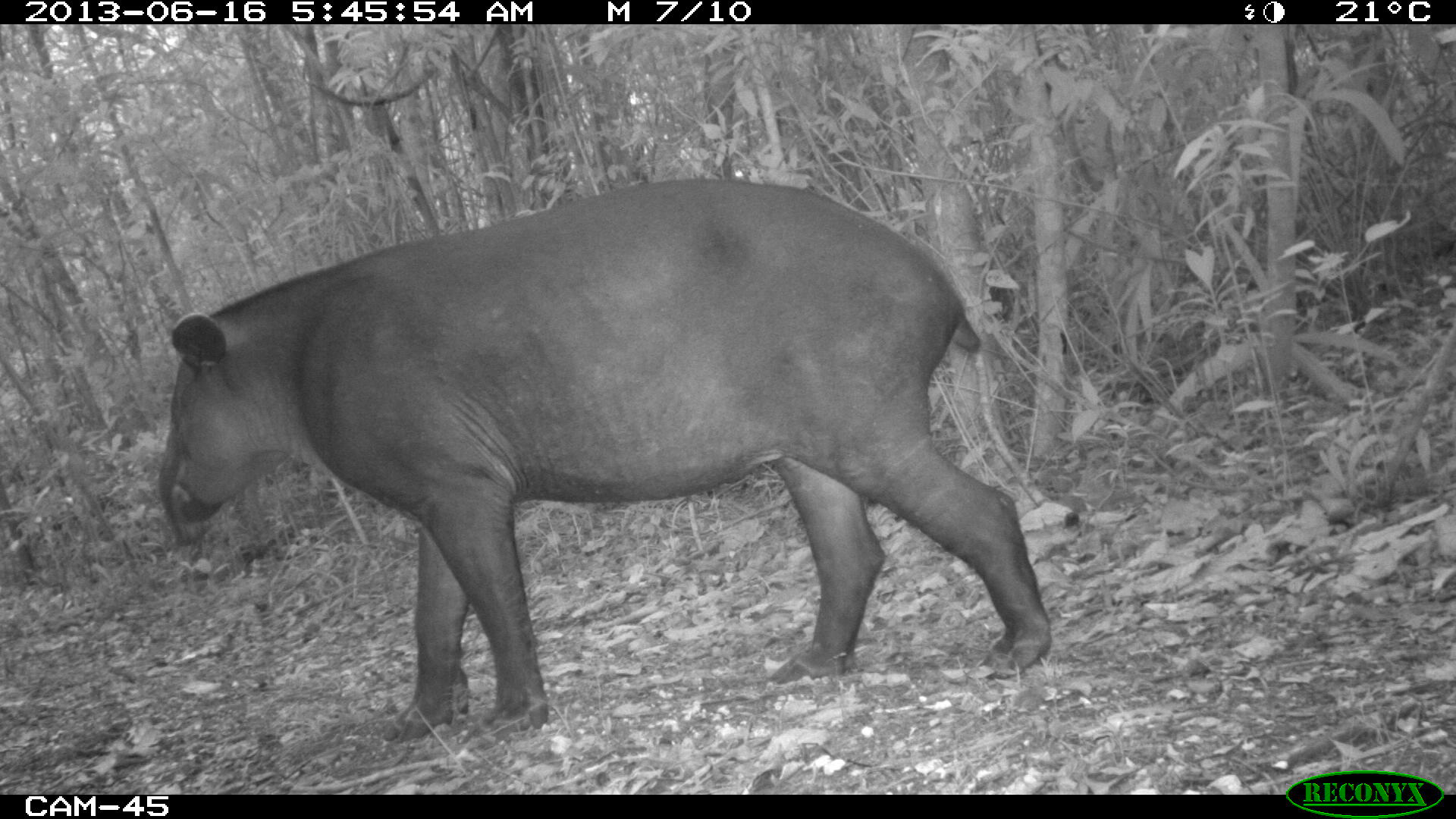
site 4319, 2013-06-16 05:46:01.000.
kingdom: Animalia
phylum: Chordata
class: Mammalia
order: Perissodactyla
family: Tapiridae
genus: Tapirus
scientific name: Tapirus bairdii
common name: baird's tapir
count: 1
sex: male